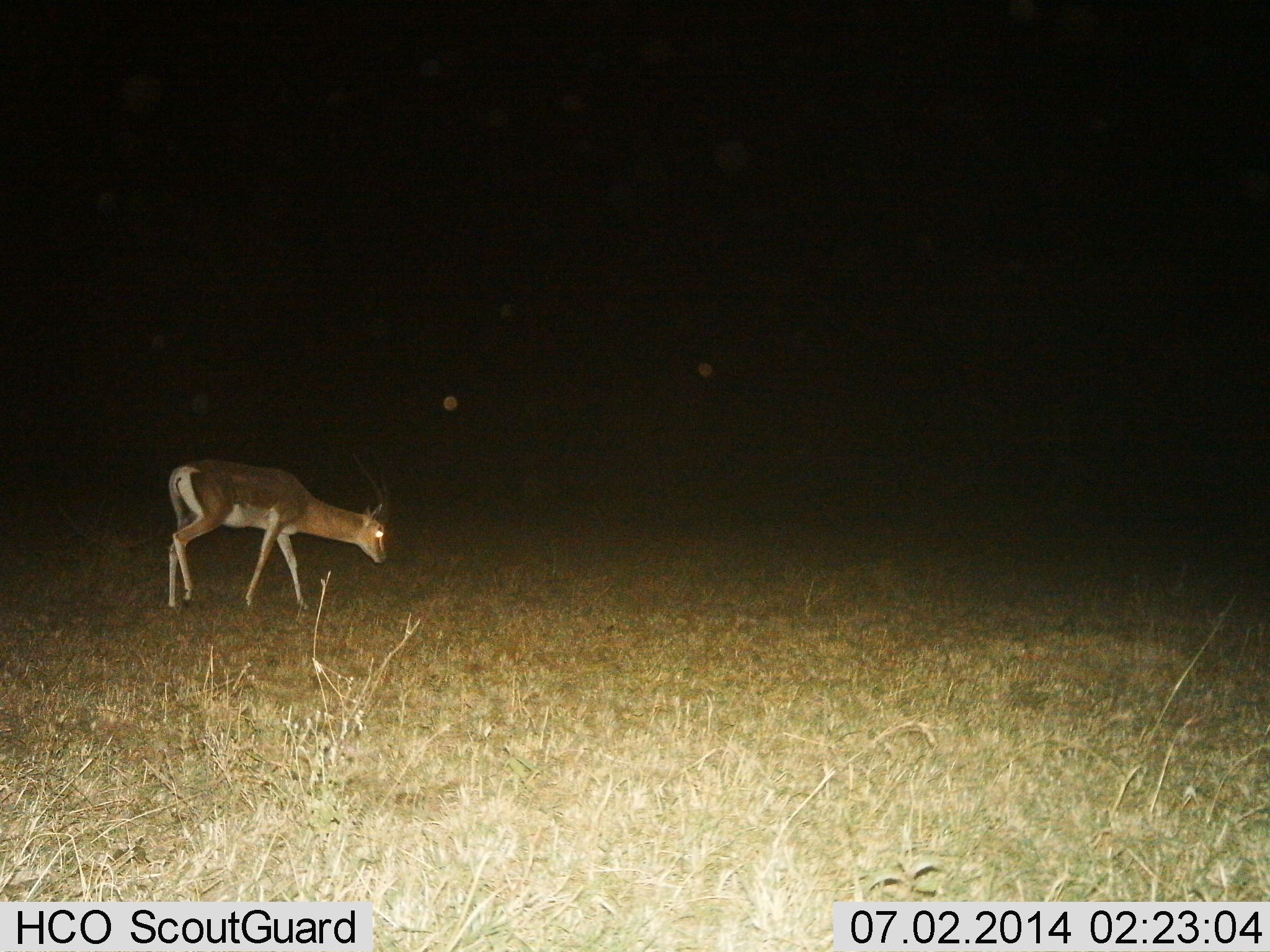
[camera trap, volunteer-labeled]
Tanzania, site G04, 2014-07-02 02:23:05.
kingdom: Animalia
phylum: Chordata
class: Mammalia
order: Artiodactyla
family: Bovidae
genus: Nanger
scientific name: Nanger granti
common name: grant's gazelle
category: gazellegrants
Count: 1.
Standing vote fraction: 50%.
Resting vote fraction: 0%.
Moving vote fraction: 30%.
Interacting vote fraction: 0%.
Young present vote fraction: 0%.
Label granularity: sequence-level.